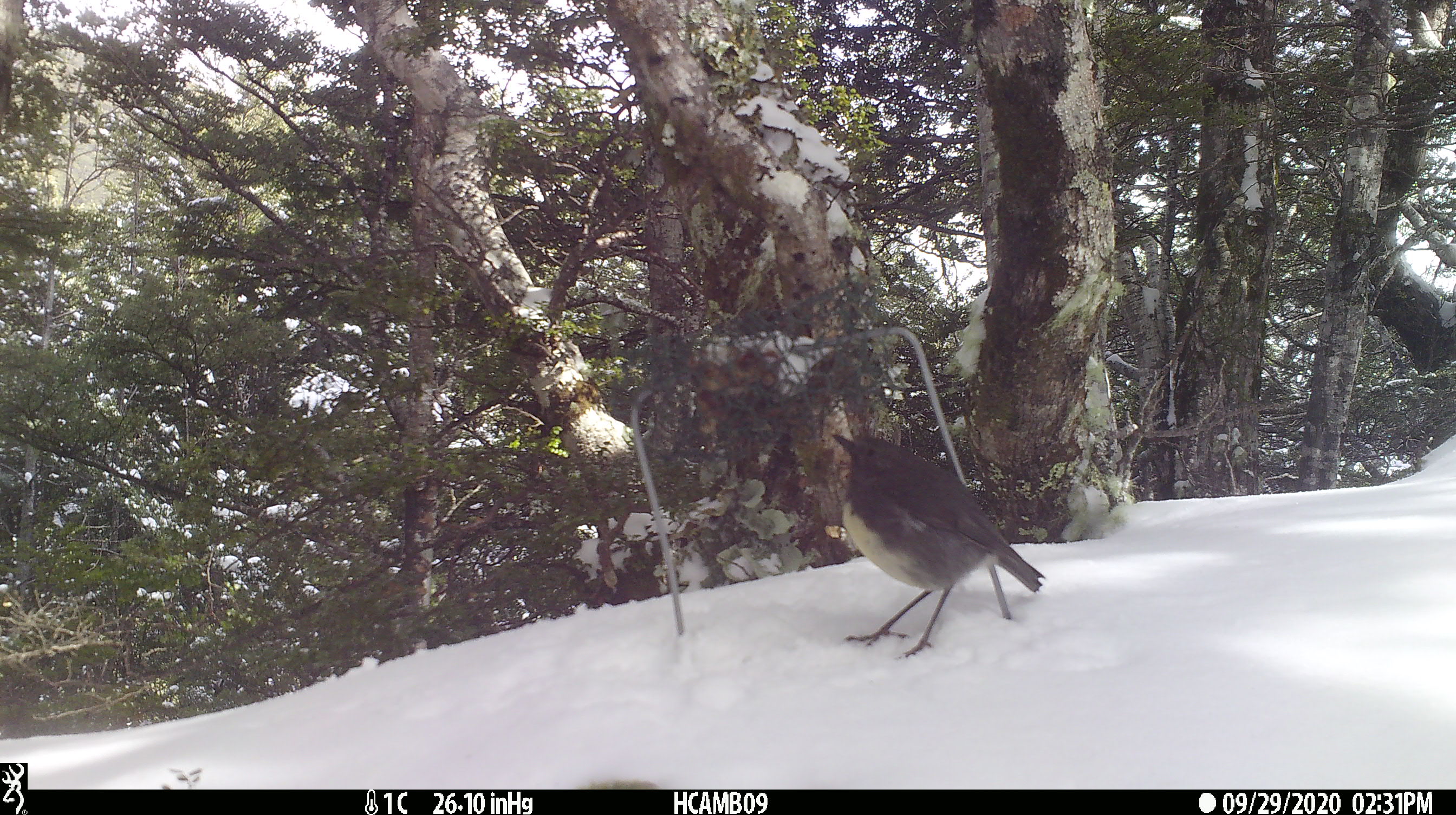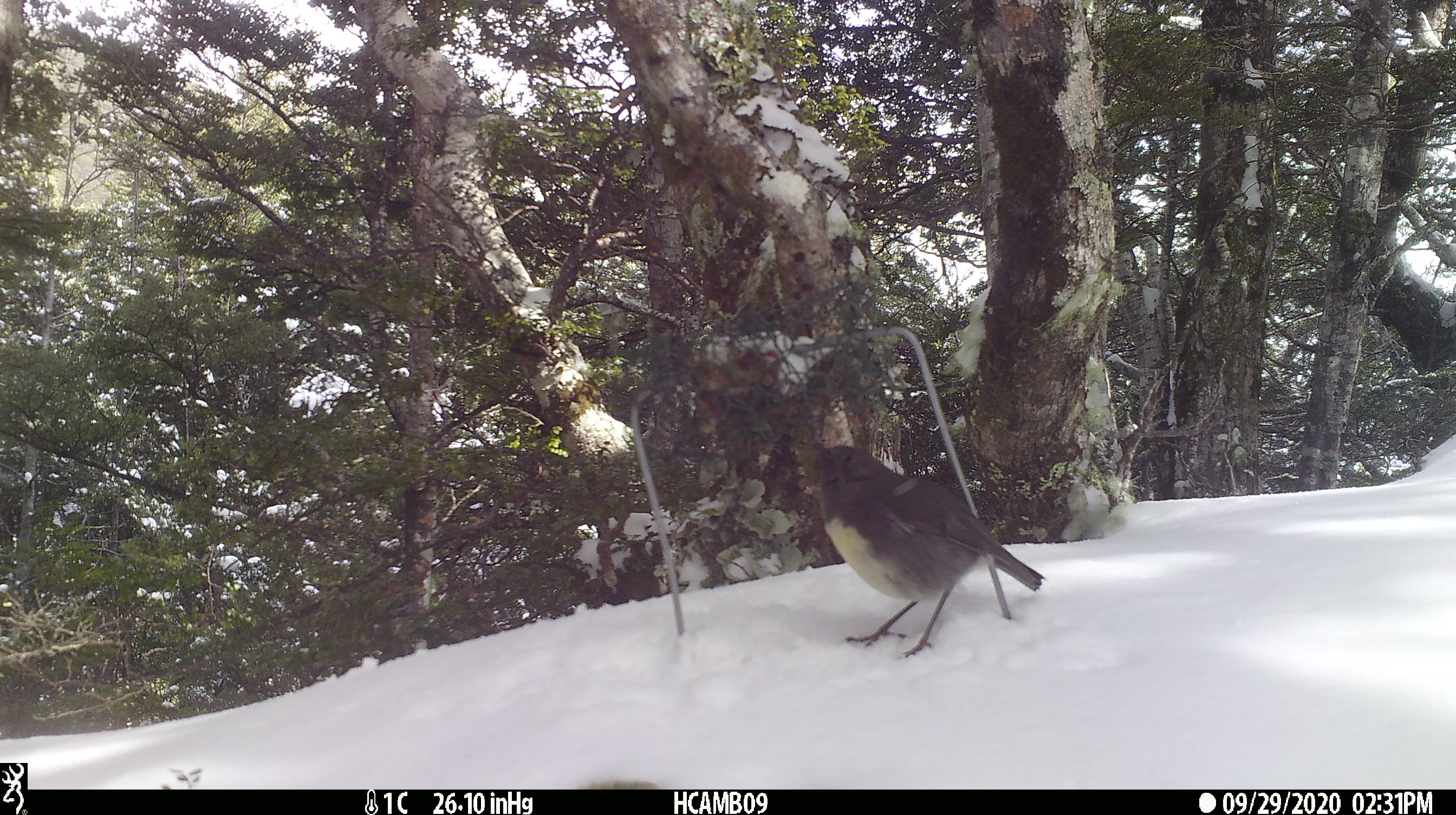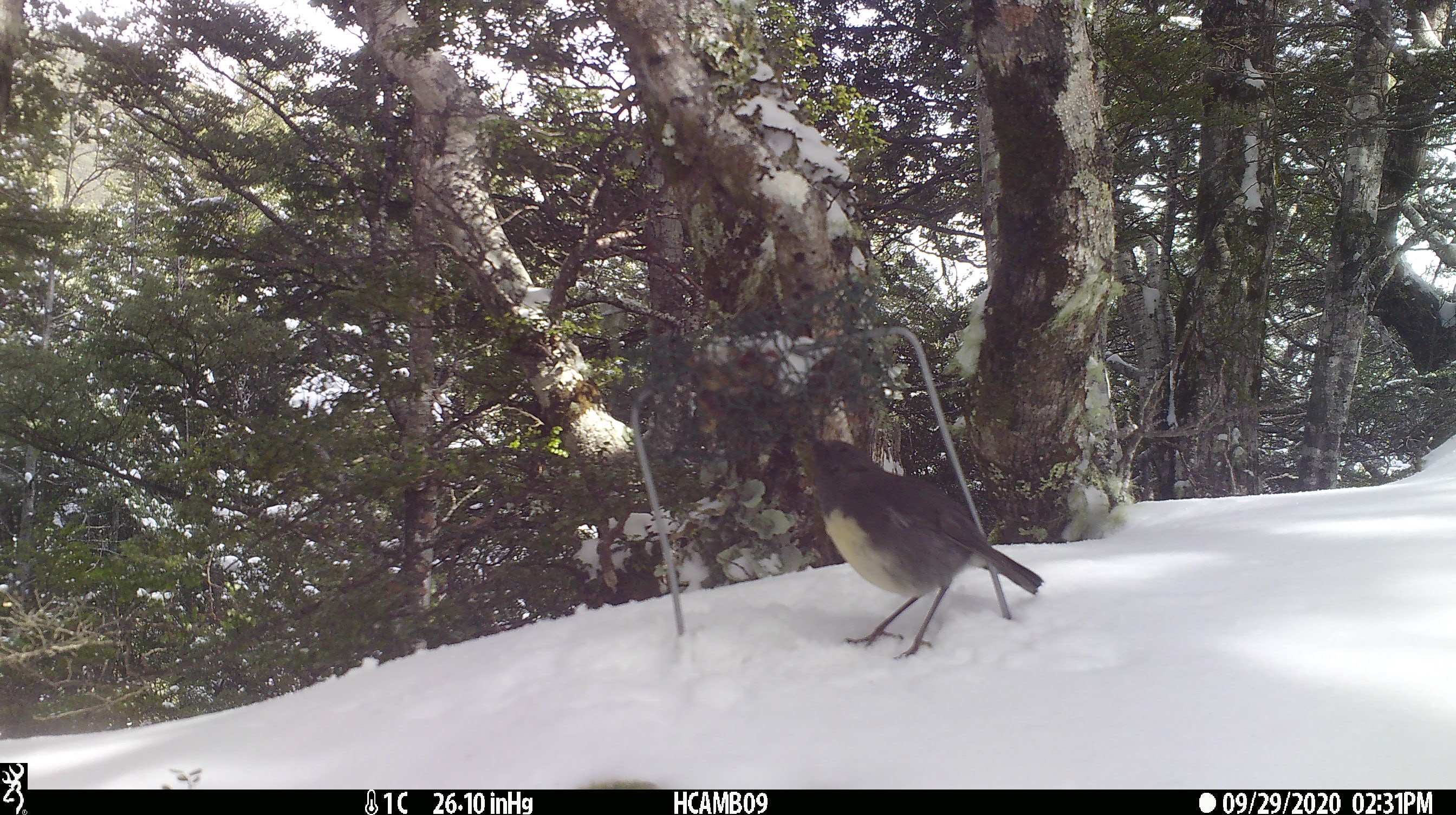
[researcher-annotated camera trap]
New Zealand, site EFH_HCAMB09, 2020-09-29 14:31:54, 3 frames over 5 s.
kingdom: Animalia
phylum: Chordata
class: Aves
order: Passeriformes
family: Petroicidae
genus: Petroica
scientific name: Petroica australis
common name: new zealand robin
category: robin